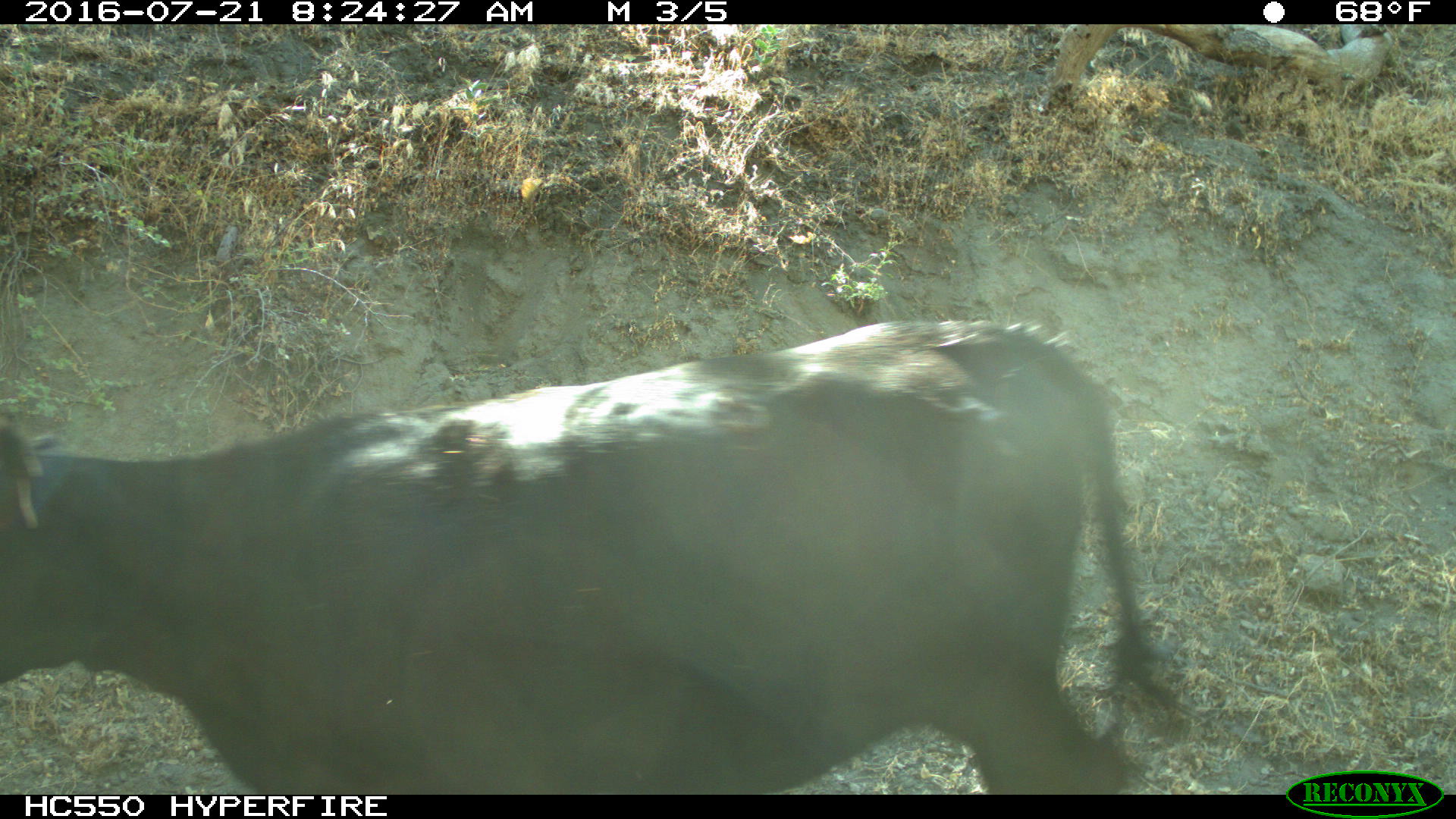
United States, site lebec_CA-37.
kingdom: Animalia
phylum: Chordata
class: Mammalia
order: Artiodactyla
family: Bovidae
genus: Bos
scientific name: Bos taurus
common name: domestic cow